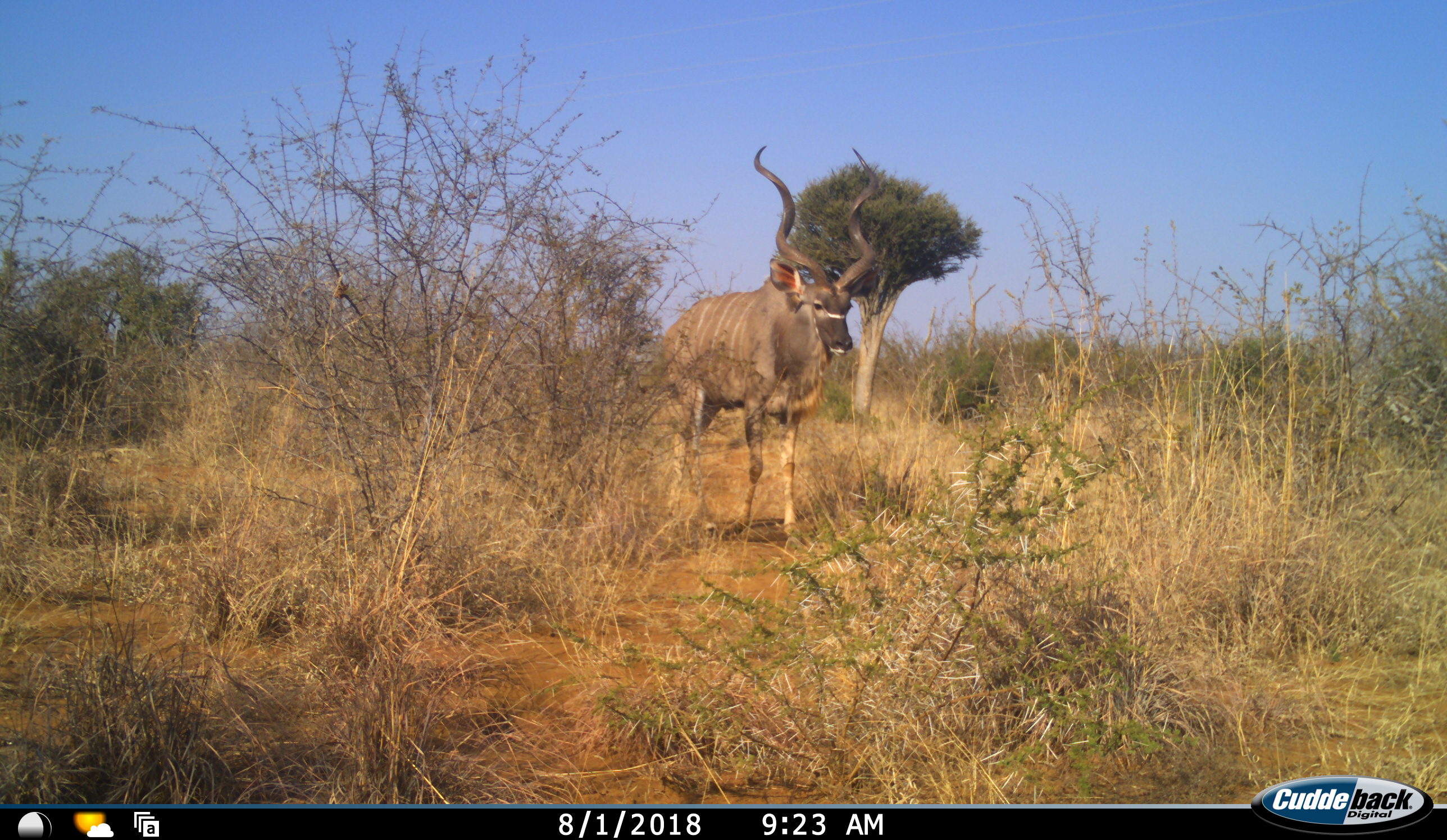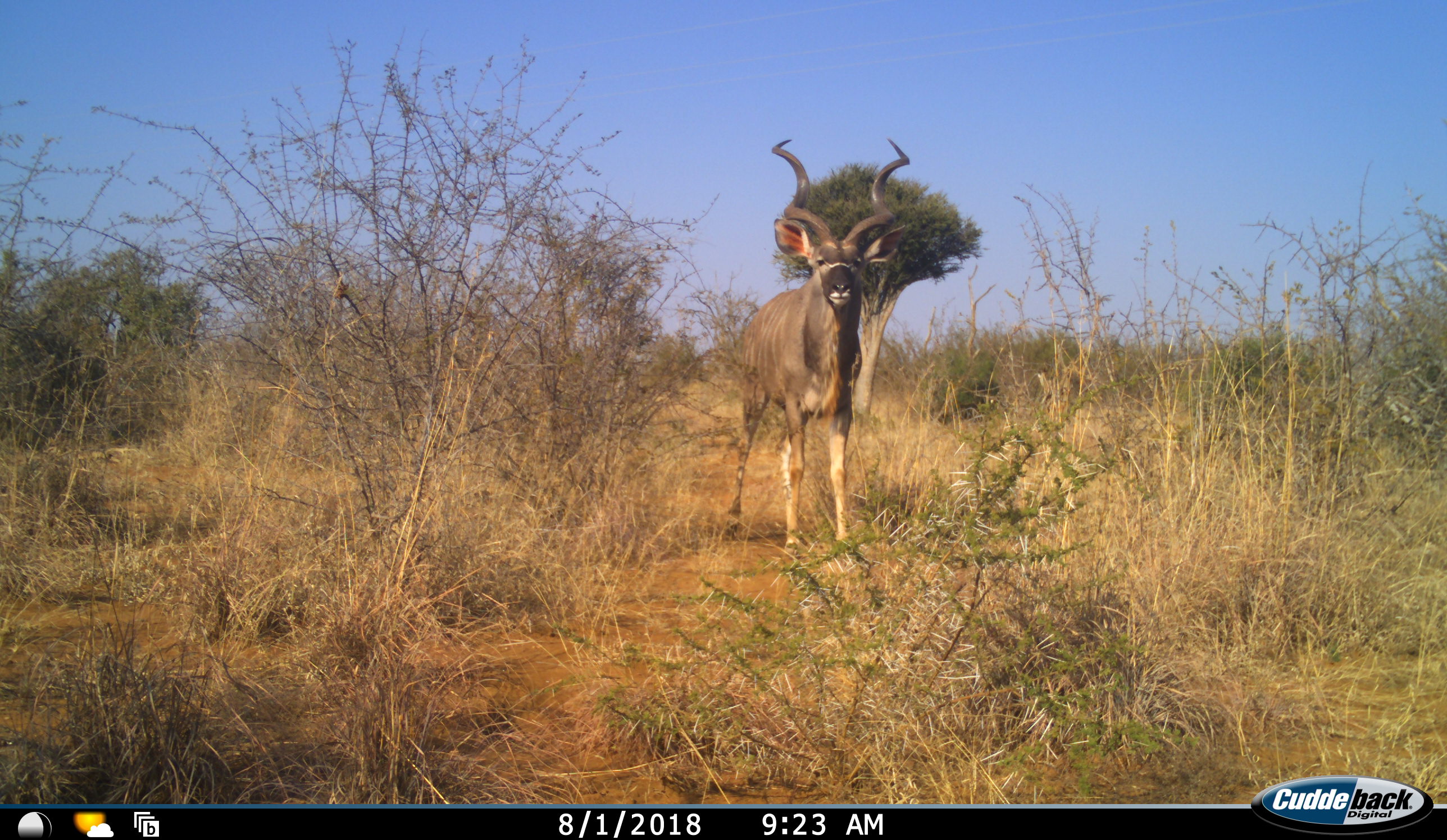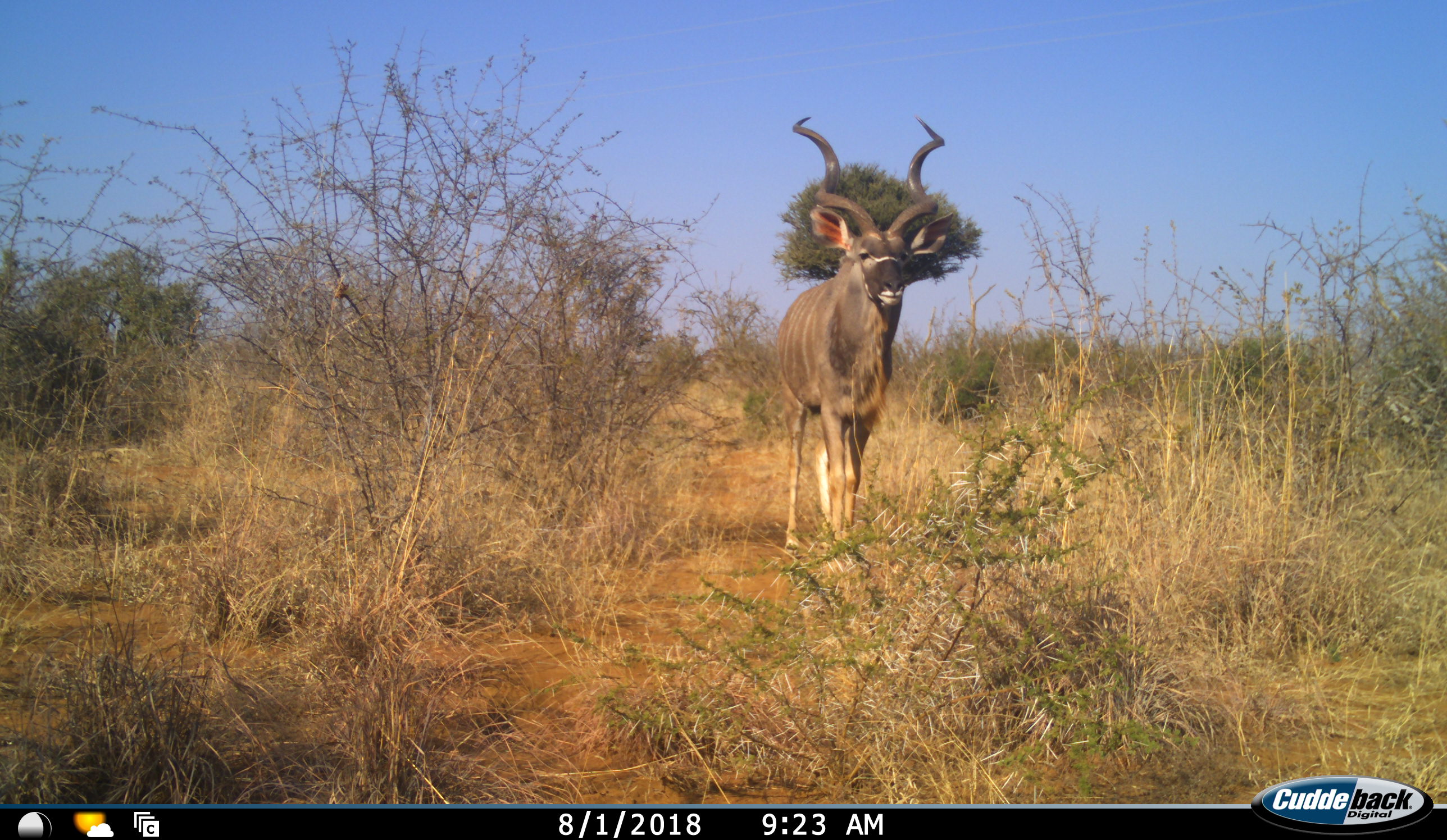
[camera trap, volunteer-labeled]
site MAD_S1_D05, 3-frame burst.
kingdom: Animalia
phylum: Chordata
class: Mammalia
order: Artiodactyla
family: Bovidae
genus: Tragelaphus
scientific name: Tragelaphus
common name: kudu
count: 1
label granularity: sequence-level